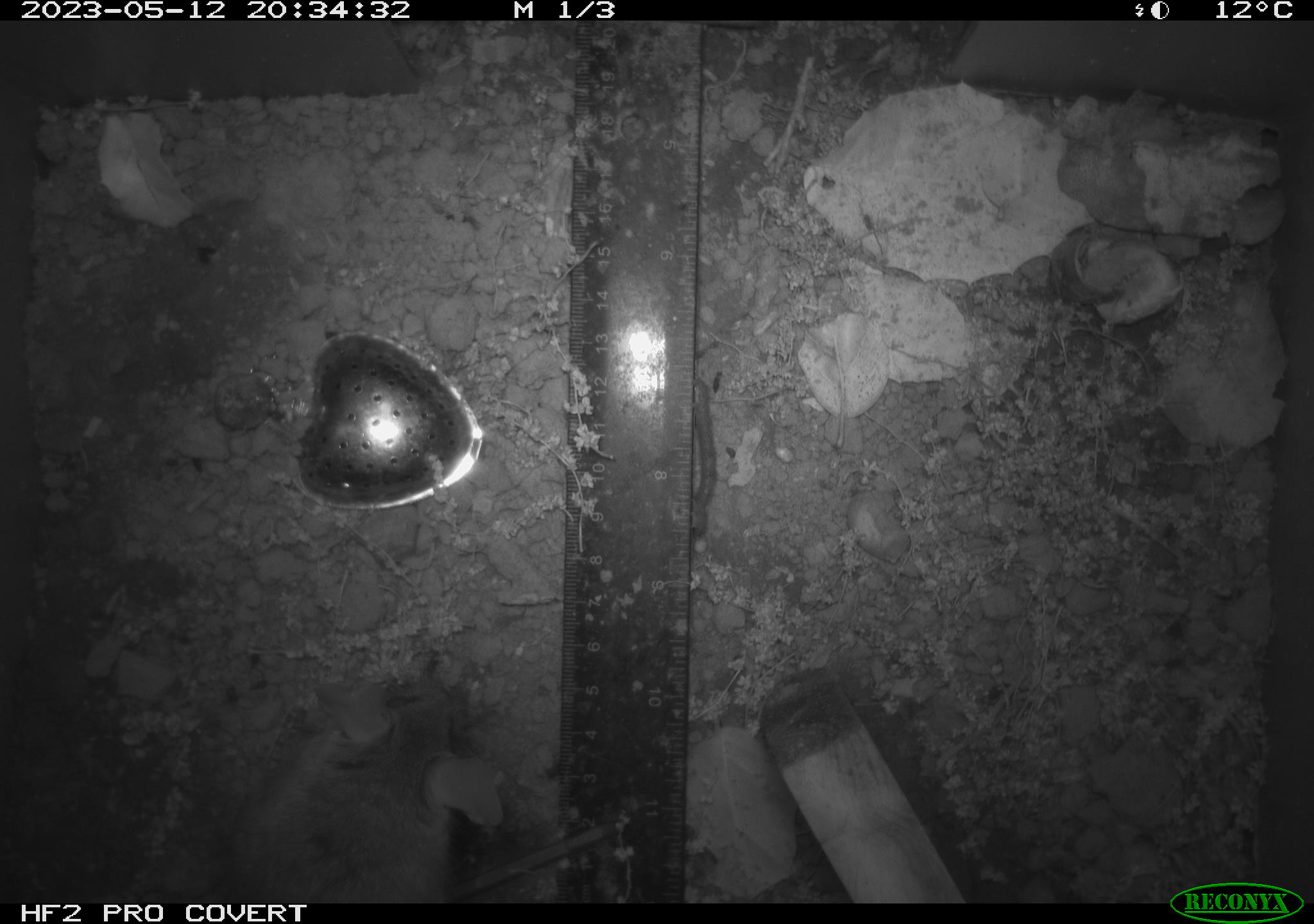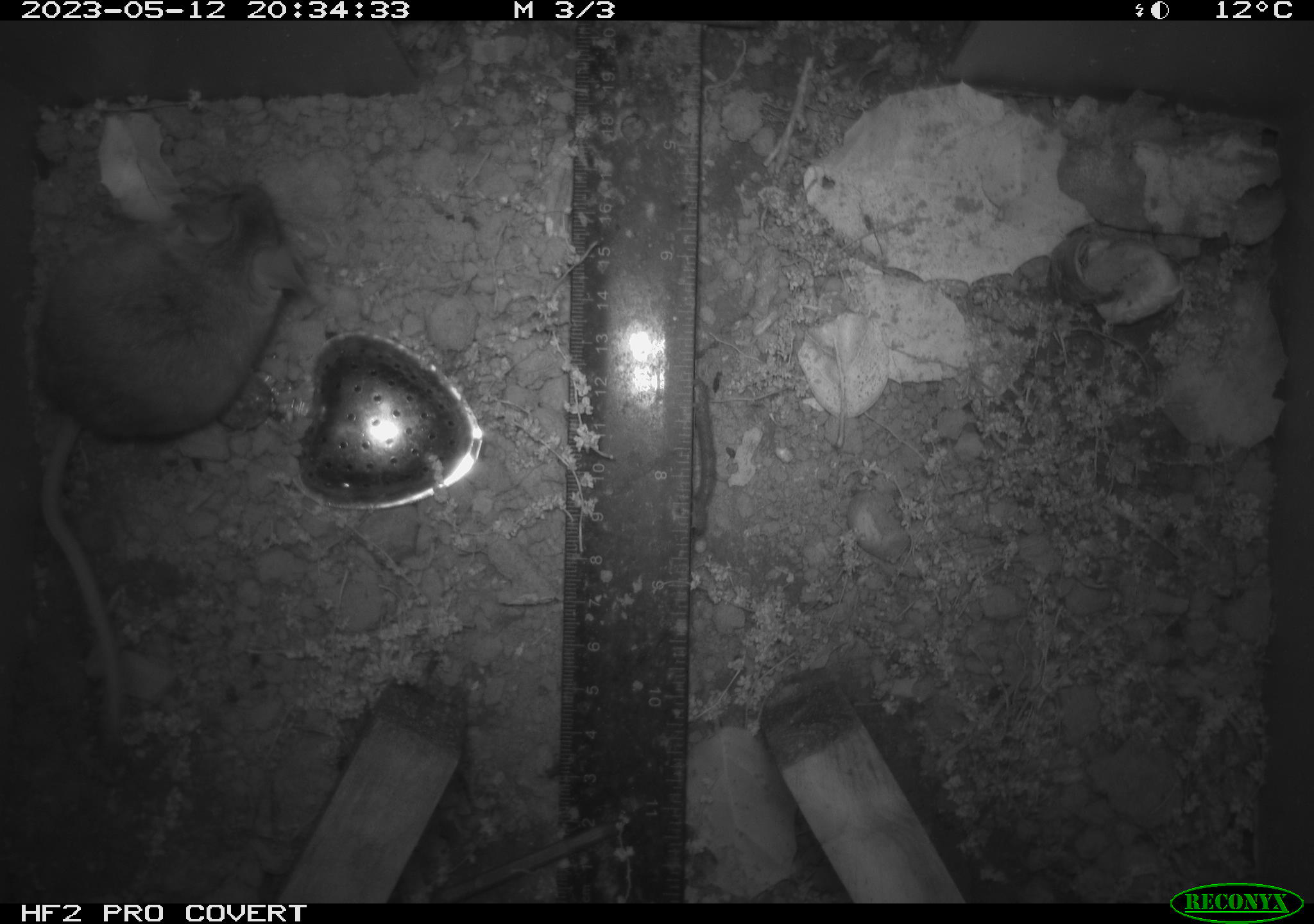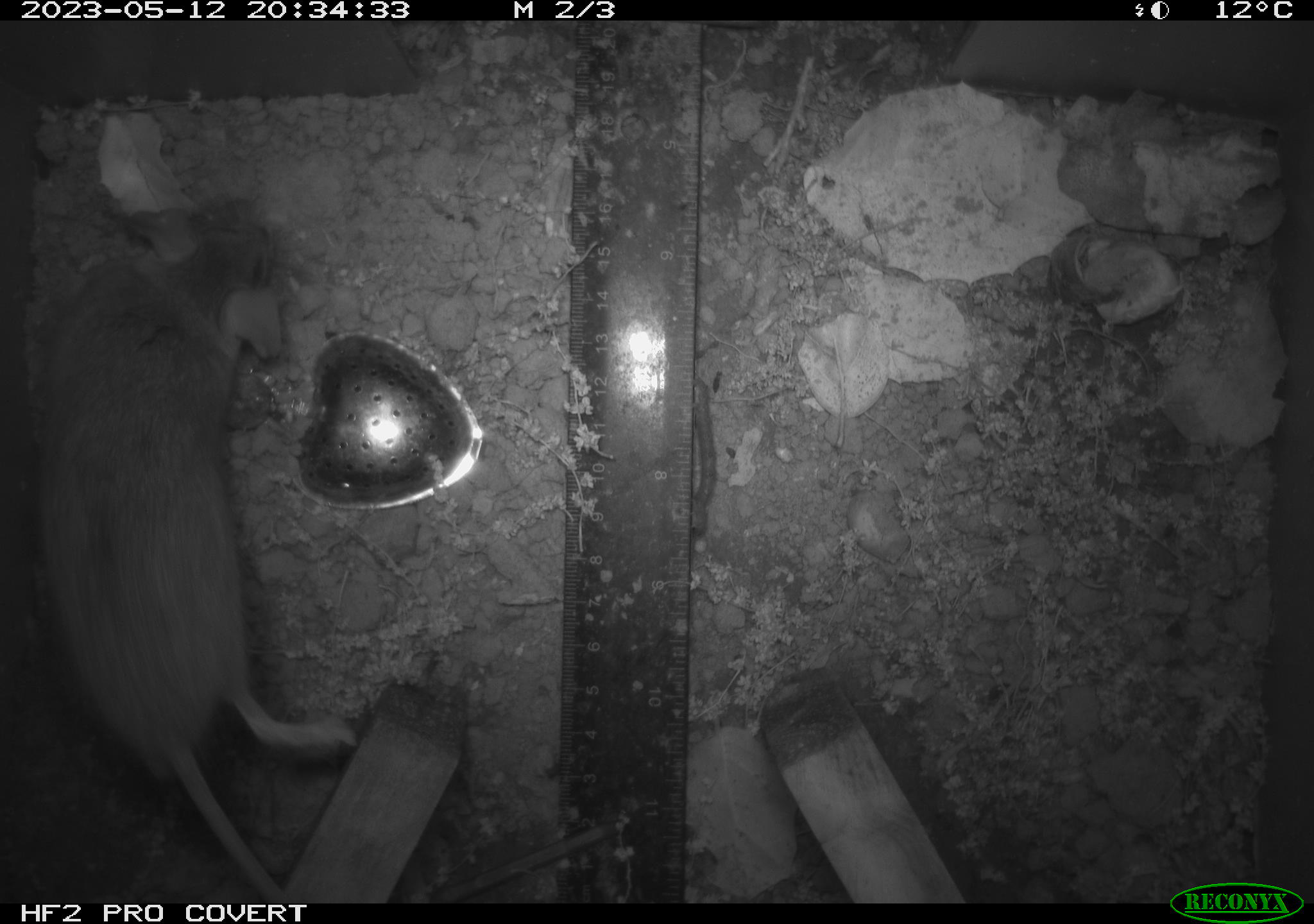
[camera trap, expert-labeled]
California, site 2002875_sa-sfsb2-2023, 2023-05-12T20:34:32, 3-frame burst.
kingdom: Animalia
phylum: Chordata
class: Mammalia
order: Rodentia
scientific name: Rodentia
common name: mouse species